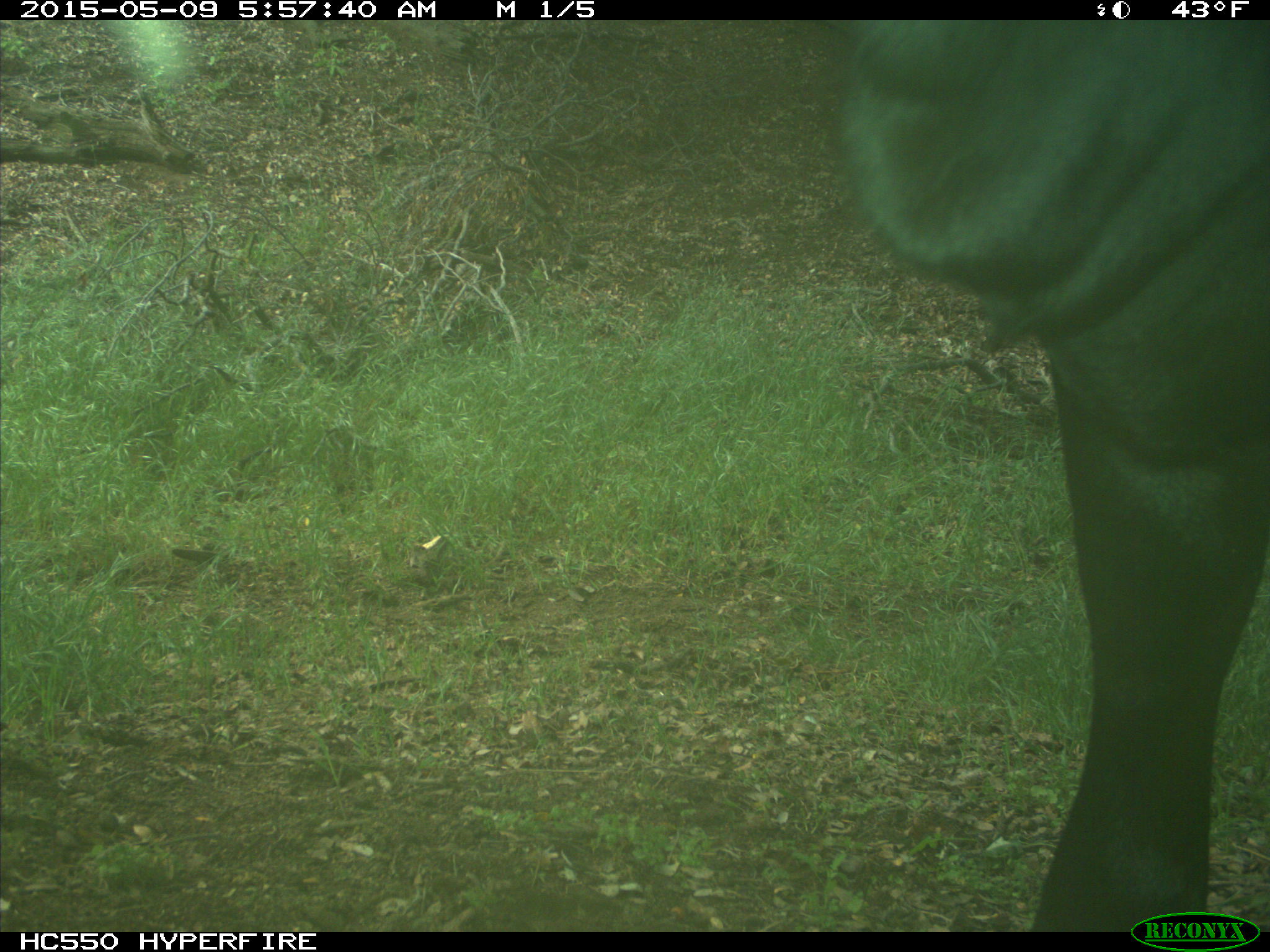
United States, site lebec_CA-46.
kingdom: Animalia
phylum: Chordata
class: Mammalia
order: Artiodactyla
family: Bovidae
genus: Bos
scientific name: Bos taurus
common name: domestic cow